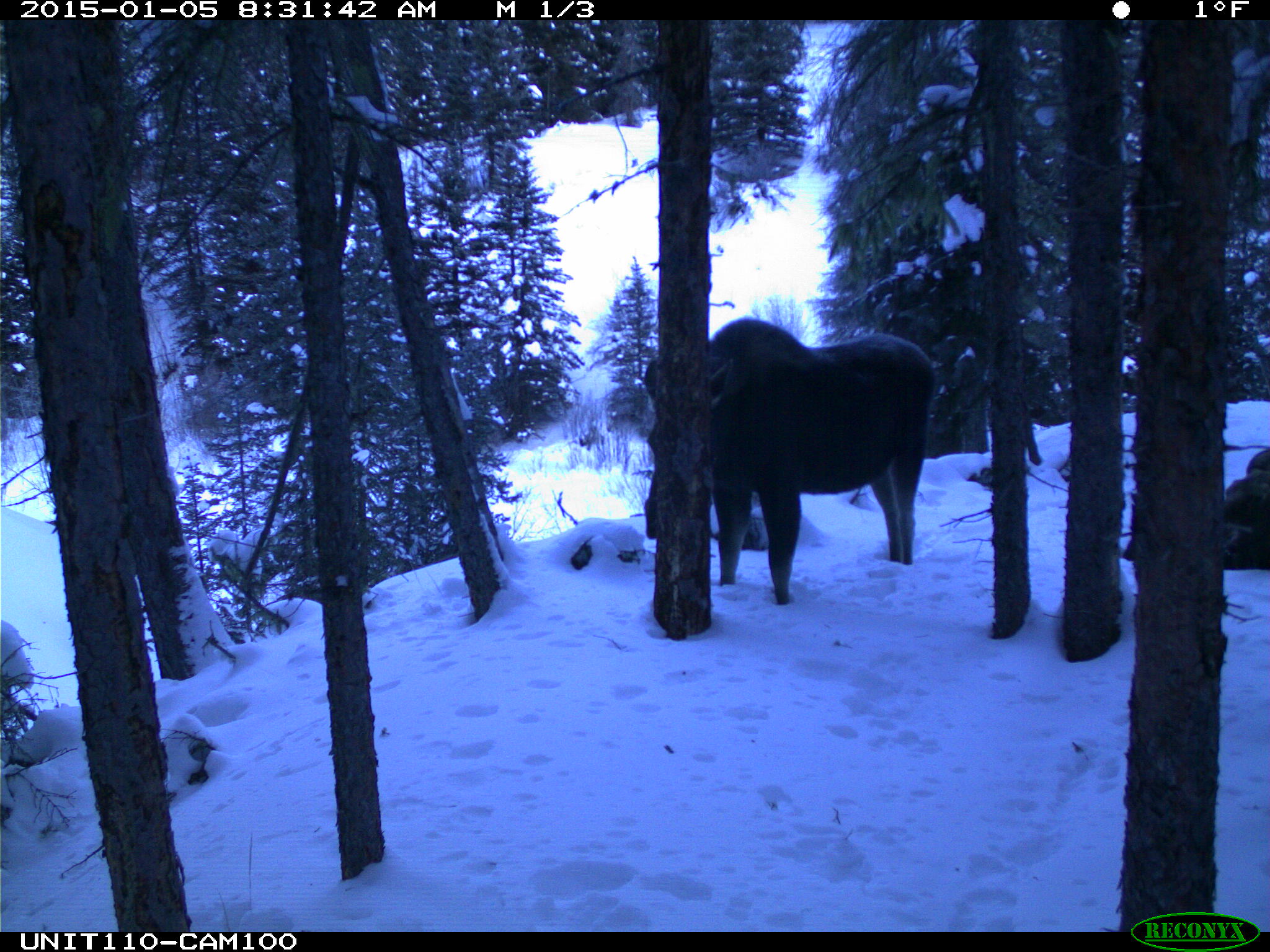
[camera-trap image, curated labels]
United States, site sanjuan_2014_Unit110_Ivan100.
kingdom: Animalia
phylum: Chordata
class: Mammalia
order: Artiodactyla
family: Cervidae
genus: Alces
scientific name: Alces alces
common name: moose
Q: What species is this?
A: Alces alces (moose).